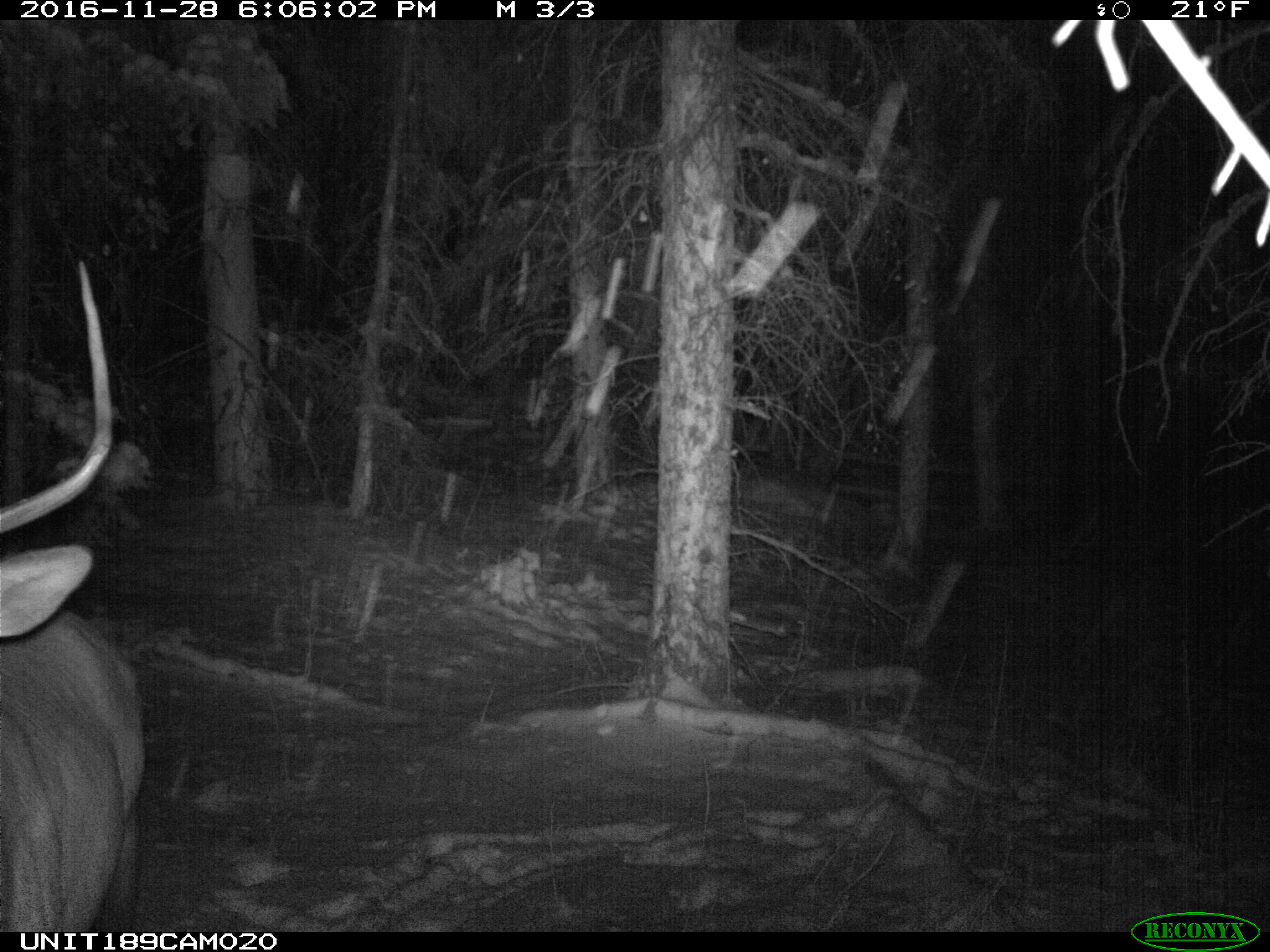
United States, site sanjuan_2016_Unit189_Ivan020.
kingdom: Animalia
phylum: Chordata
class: Mammalia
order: Artiodactyla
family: Cervidae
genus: Cervus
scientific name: Cervus elaphus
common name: red deer